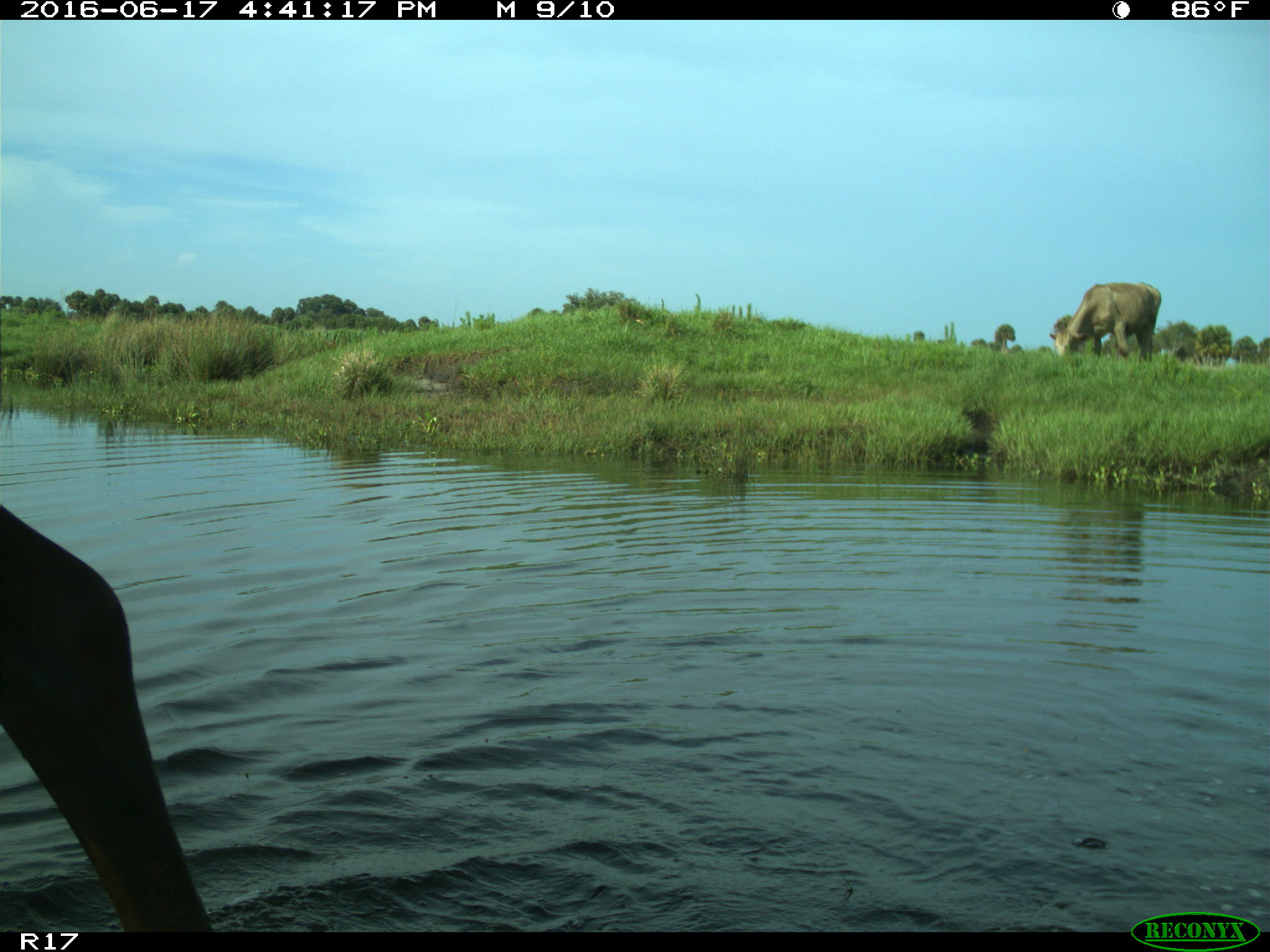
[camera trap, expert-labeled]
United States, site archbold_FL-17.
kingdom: Animalia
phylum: Chordata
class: Mammalia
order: Artiodactyla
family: Bovidae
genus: Bos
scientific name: Bos taurus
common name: domestic cow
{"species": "Bos taurus (domestic cow)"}